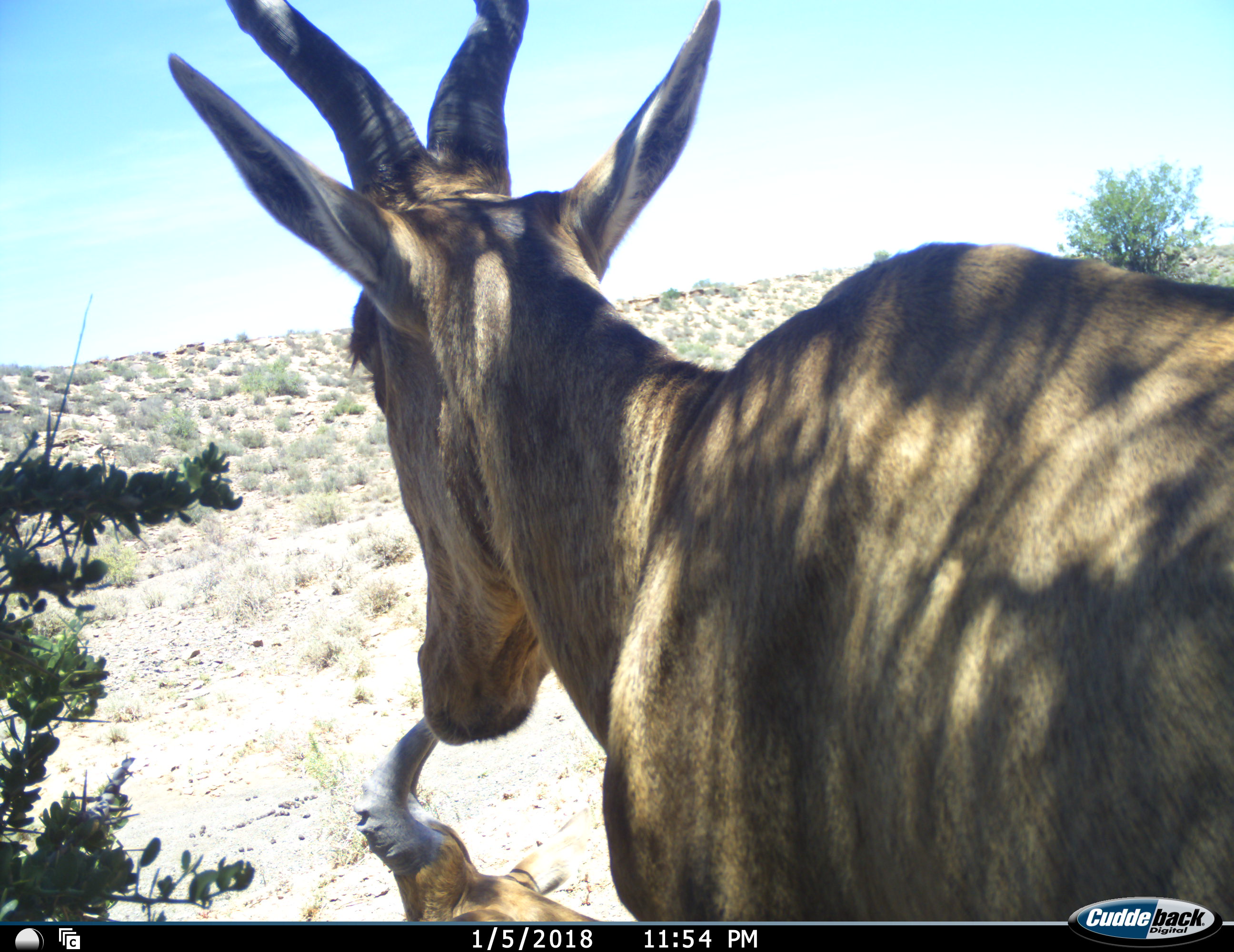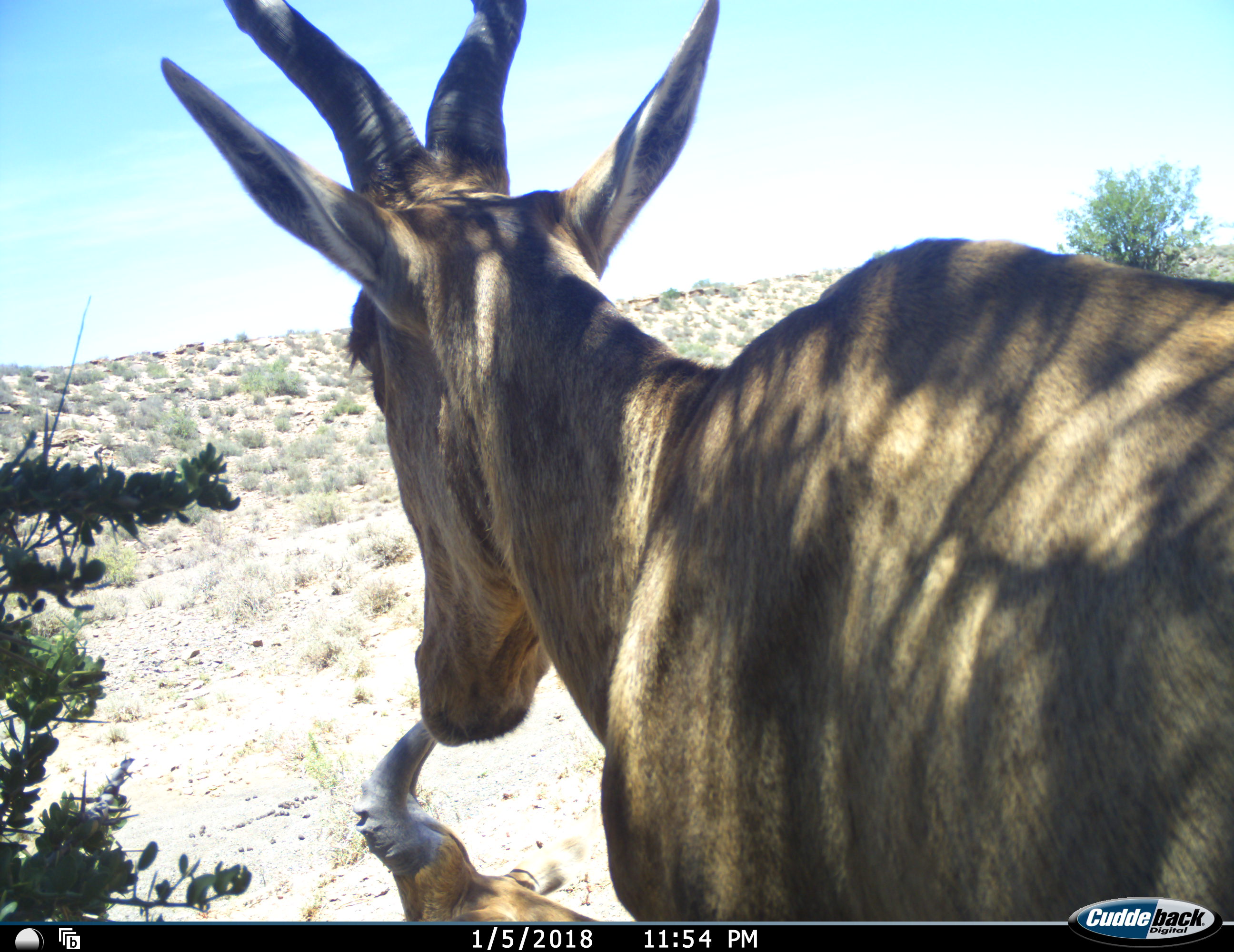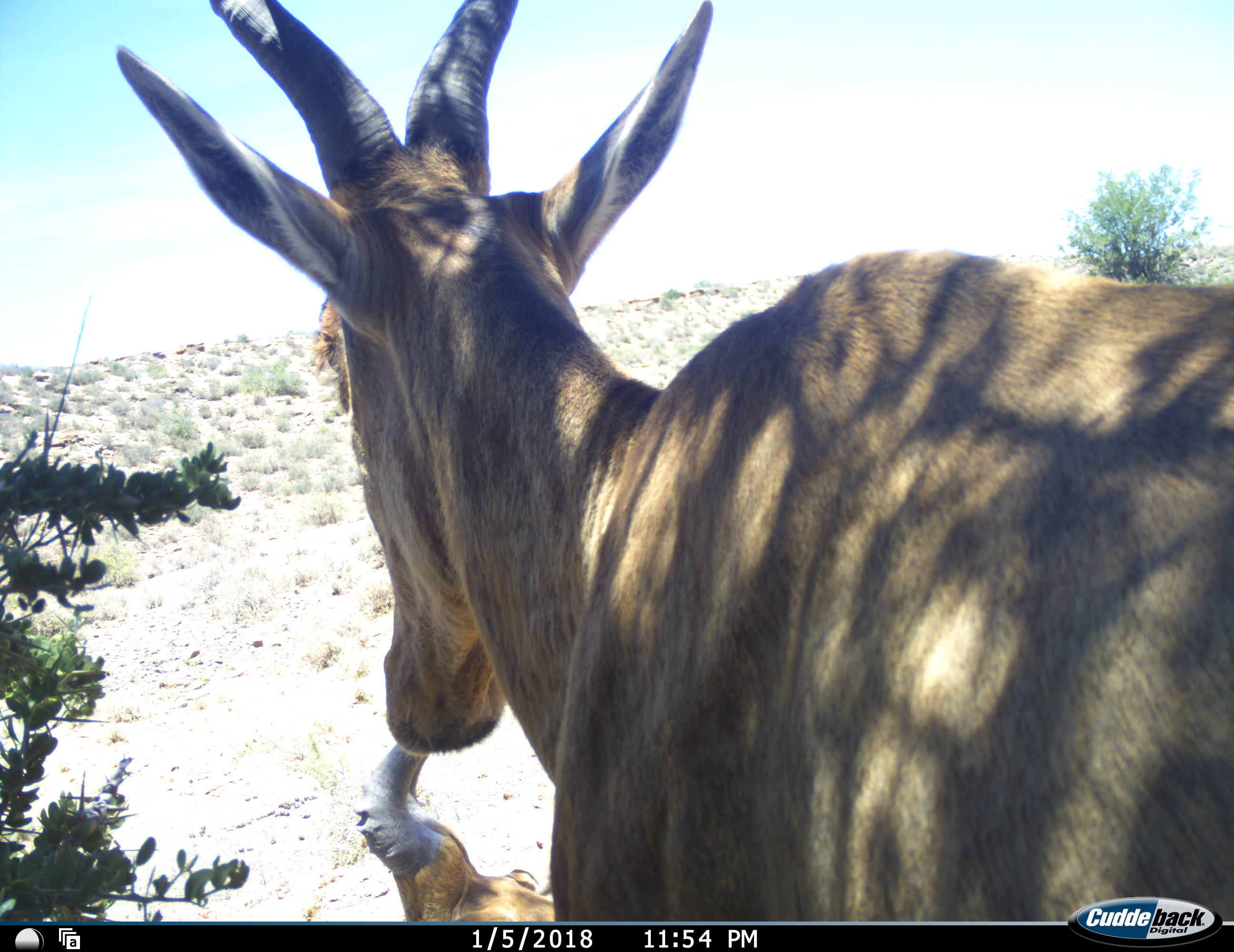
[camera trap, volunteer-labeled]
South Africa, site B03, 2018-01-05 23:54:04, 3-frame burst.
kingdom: Animalia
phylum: Chordata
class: Mammalia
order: Artiodactyla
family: Bovidae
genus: Alcelaphus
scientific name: Alcelaphus buselaphus caama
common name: red hartebeest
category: hartebeestred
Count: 2.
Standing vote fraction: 88%.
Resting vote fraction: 100%.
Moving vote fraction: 0%.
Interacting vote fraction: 0%.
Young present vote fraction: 12%.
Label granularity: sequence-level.